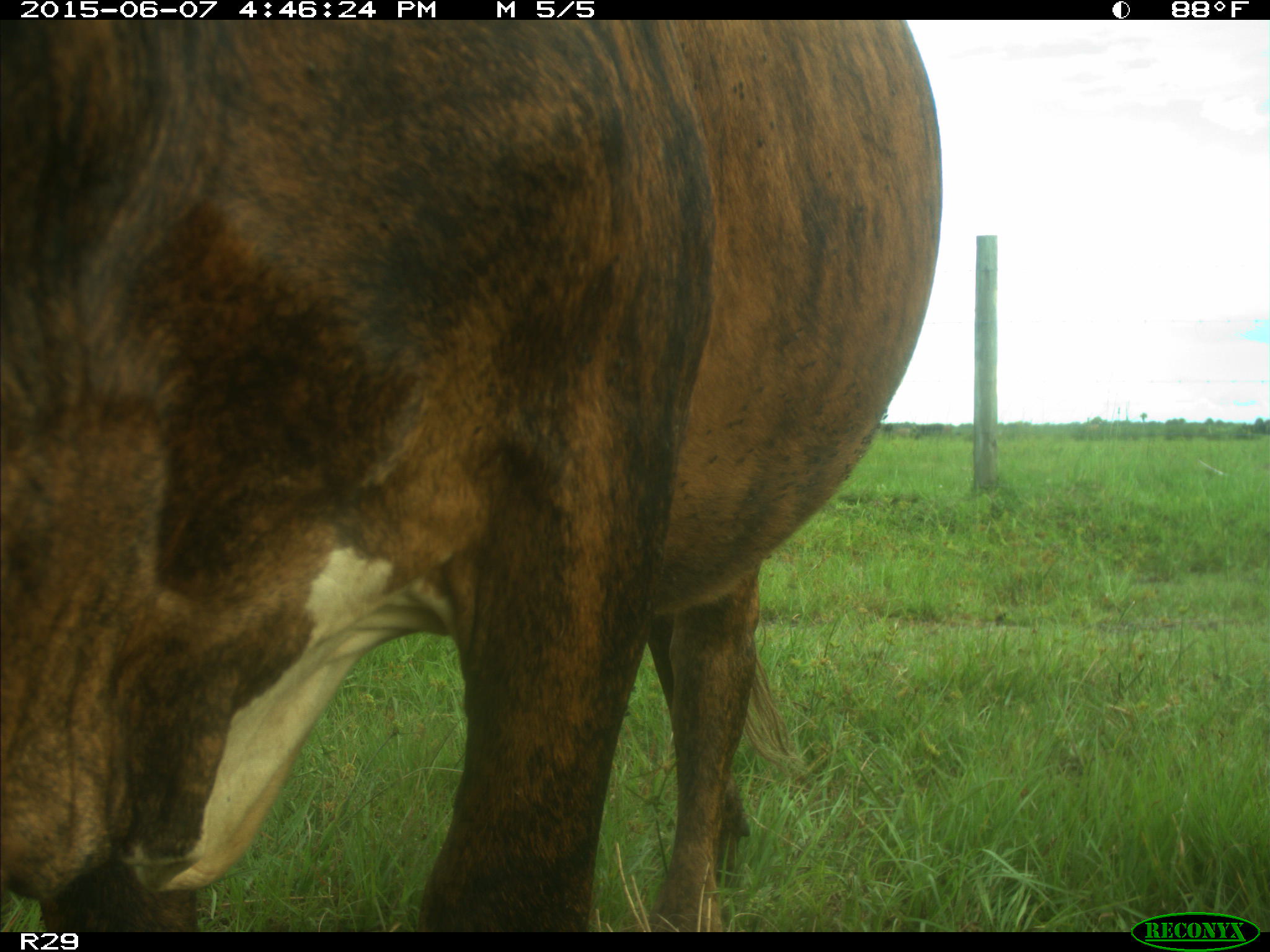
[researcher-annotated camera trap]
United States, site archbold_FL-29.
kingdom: Animalia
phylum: Chordata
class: Mammalia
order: Artiodactyla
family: Bovidae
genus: Bos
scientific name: Bos taurus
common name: domestic cow